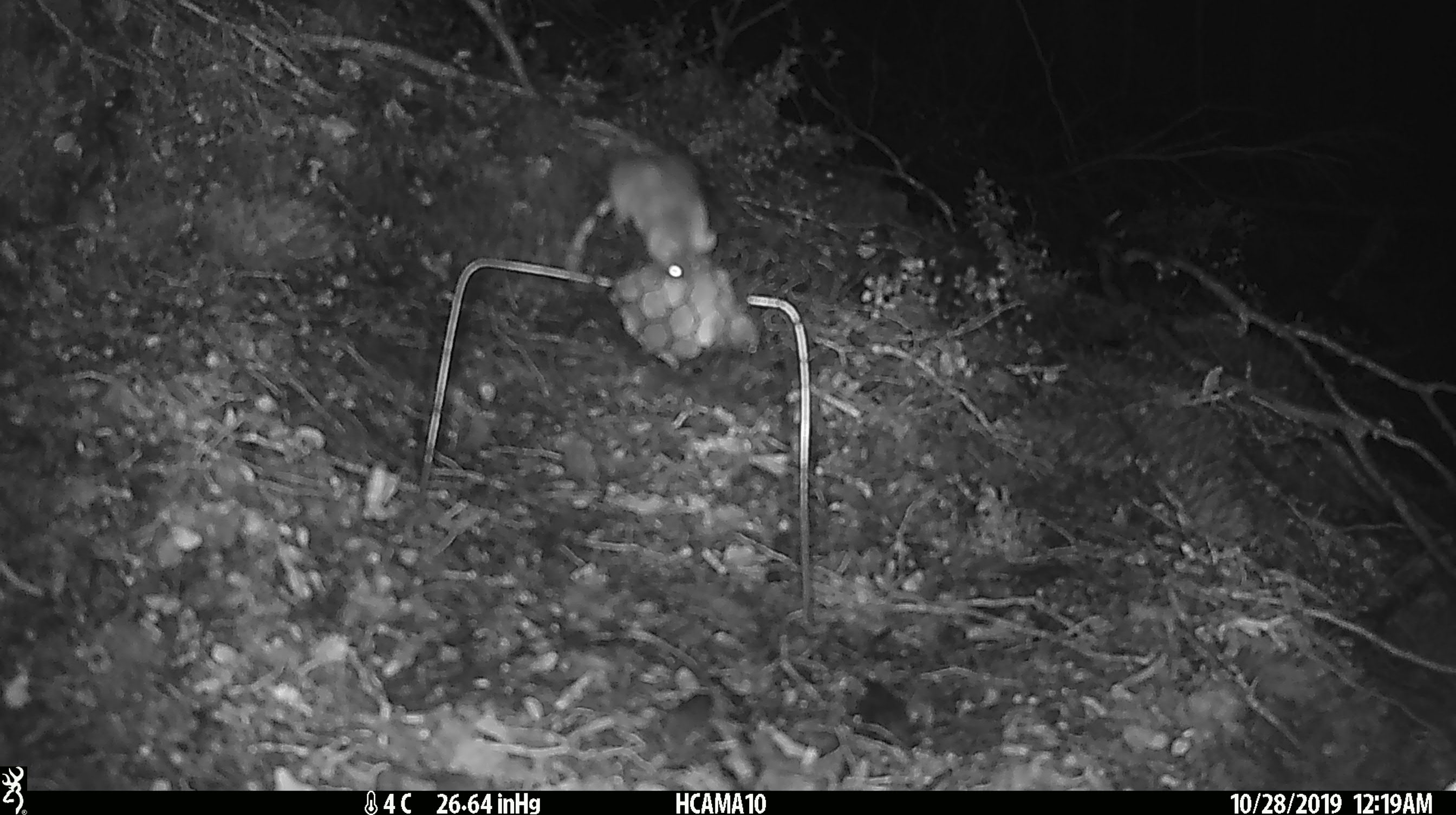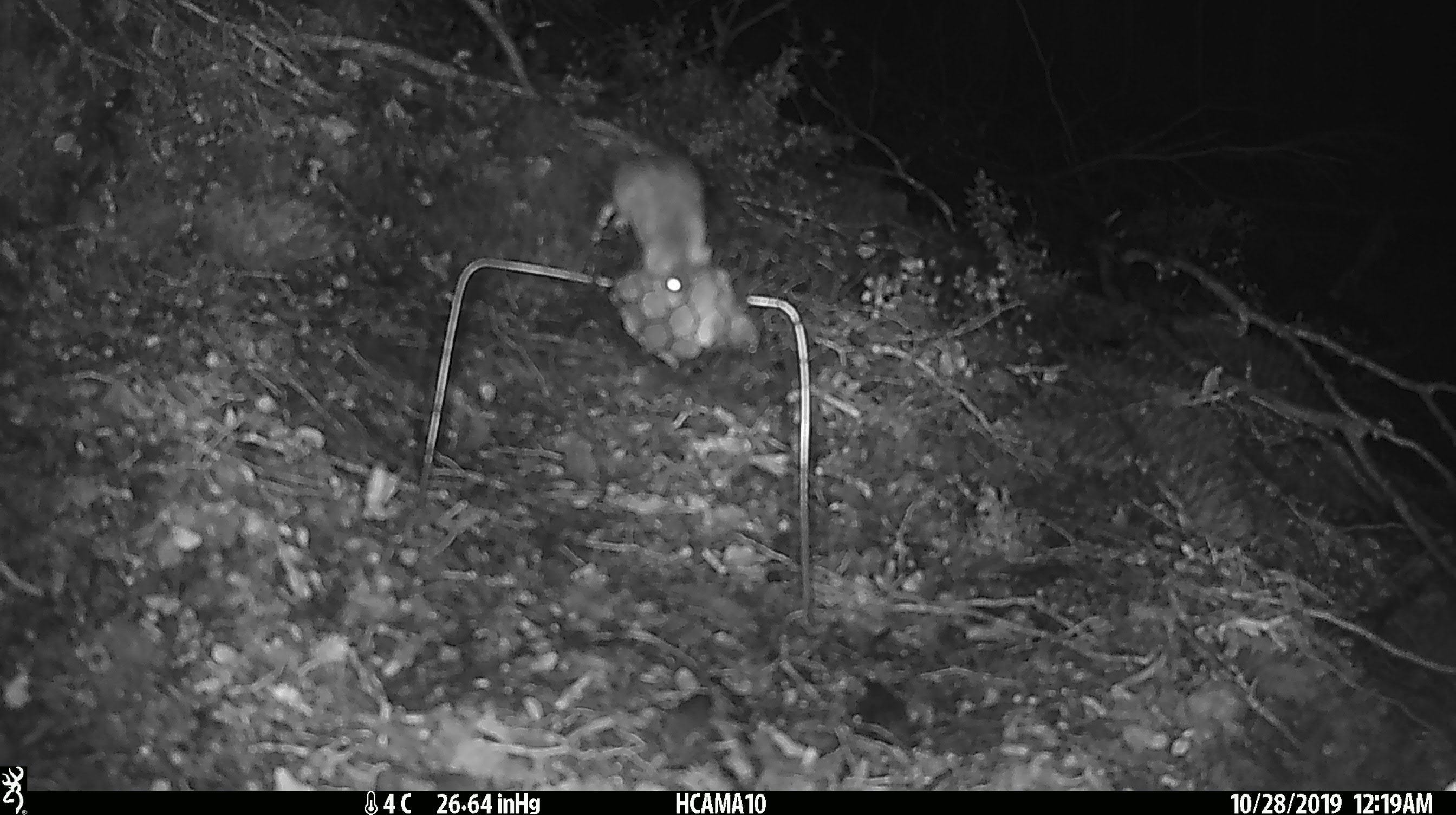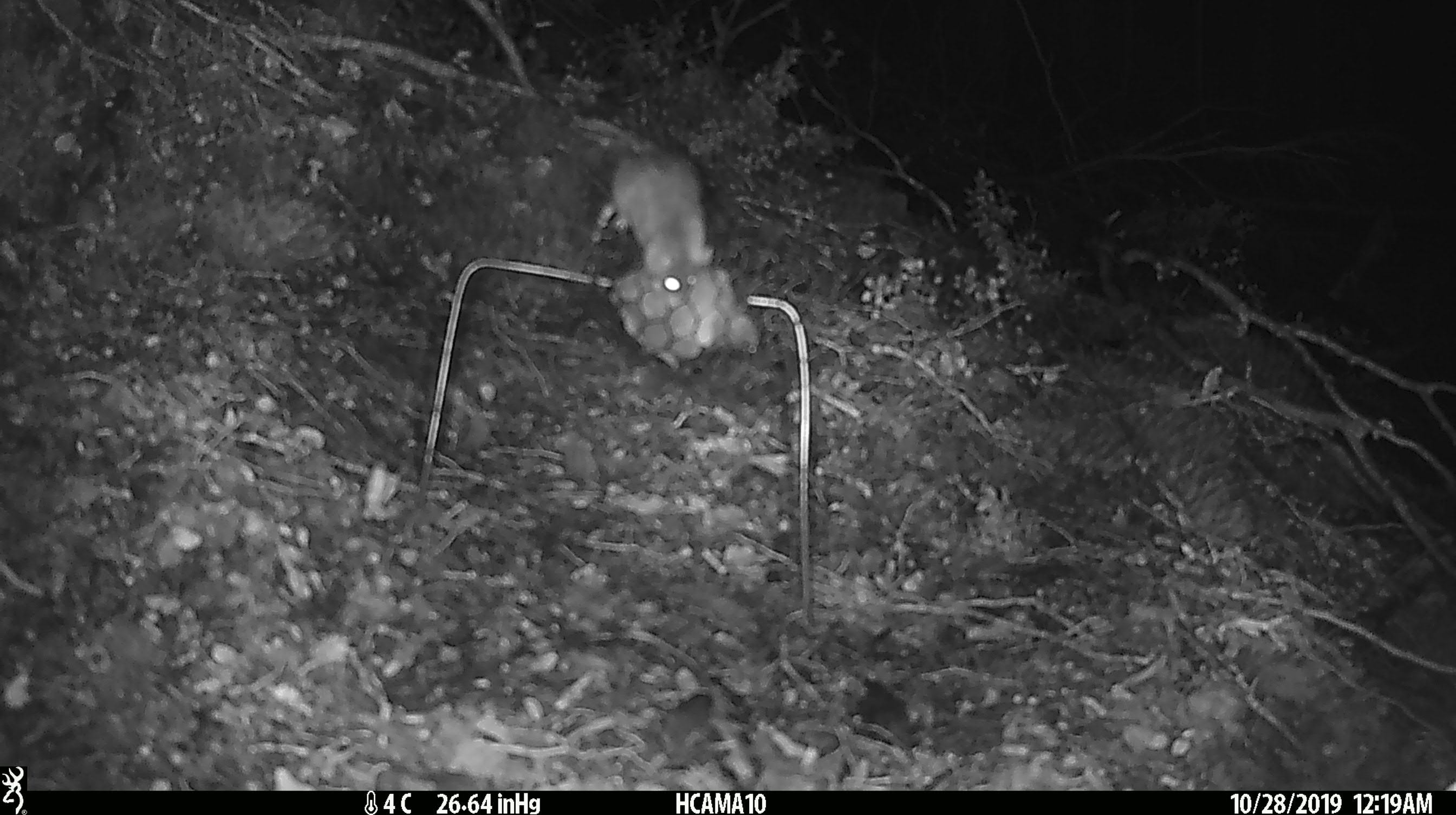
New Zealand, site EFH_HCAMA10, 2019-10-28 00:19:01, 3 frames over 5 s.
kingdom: Animalia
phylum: Chordata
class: Mammalia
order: Rodentia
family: Muridae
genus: Mus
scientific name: Mus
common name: mouse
Mouse (Mus).